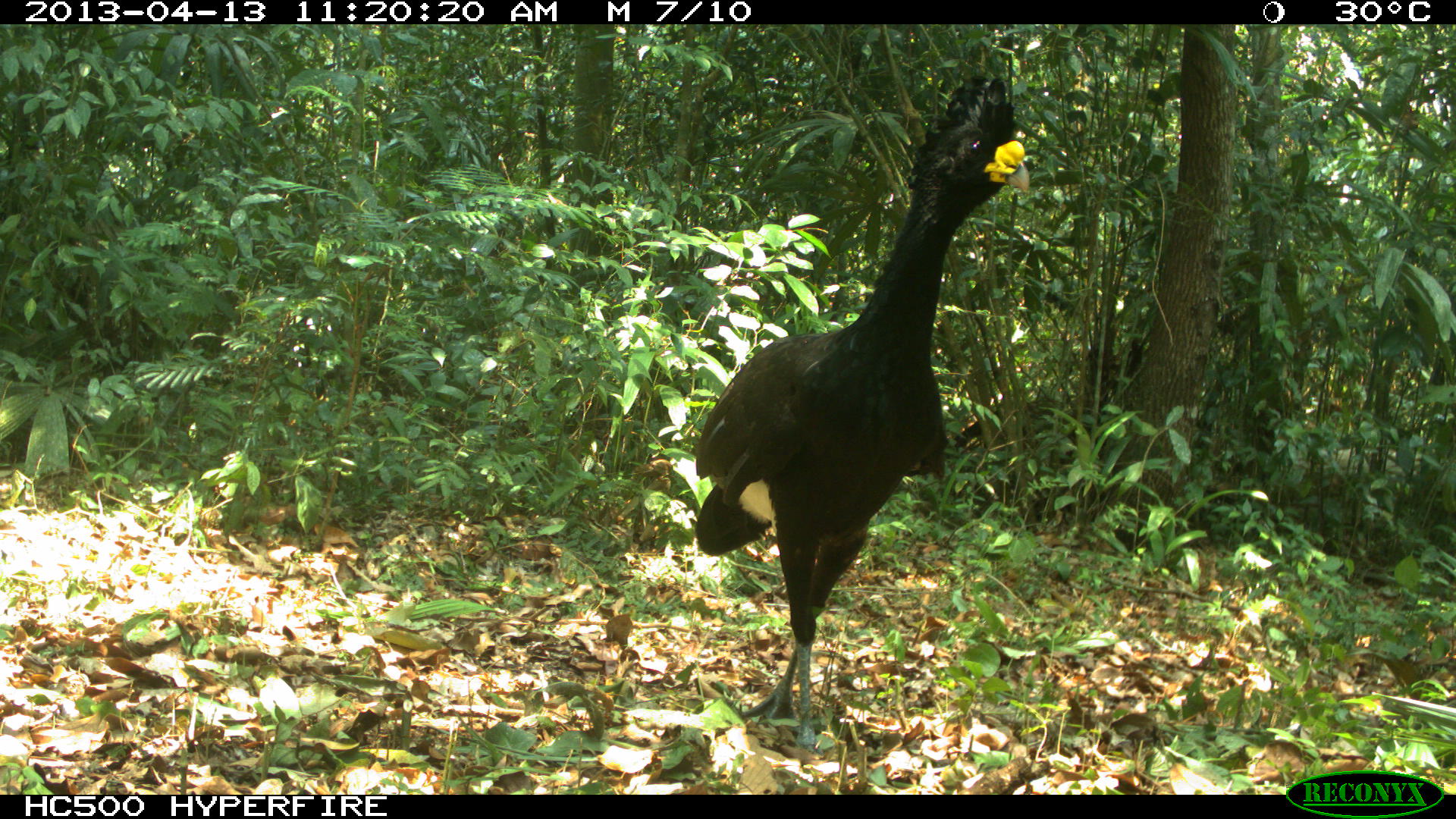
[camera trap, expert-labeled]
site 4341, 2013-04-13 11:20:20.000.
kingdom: Animalia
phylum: Chordata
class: Aves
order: Galliformes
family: Cracidae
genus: Crax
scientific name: Crax rubra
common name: great curassow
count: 1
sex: male